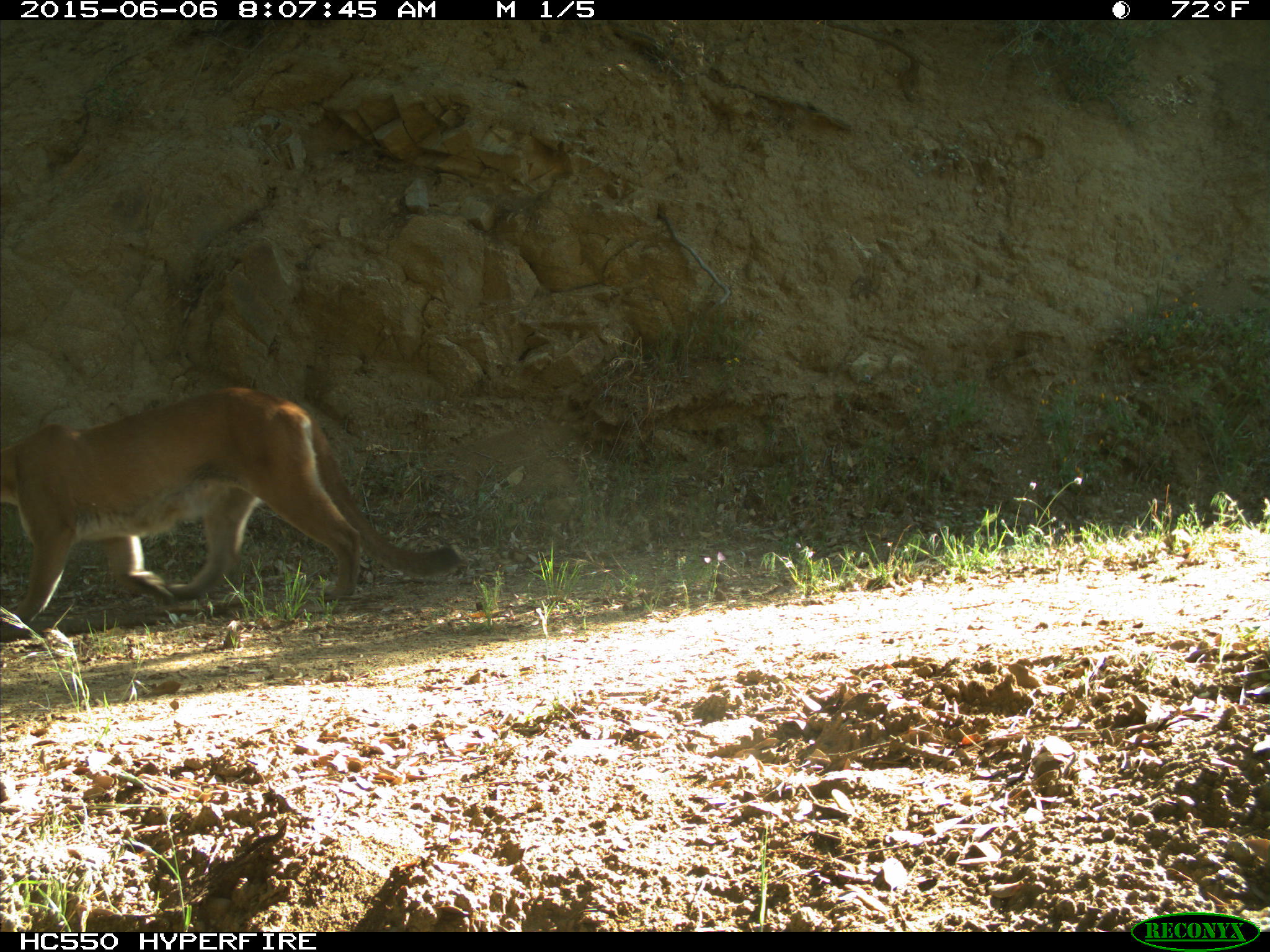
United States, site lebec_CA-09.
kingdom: Animalia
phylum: Chordata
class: Mammalia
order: Carnivora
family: Felidae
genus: Puma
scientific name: Puma concolor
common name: mountain lion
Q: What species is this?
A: Puma concolor (mountain lion).